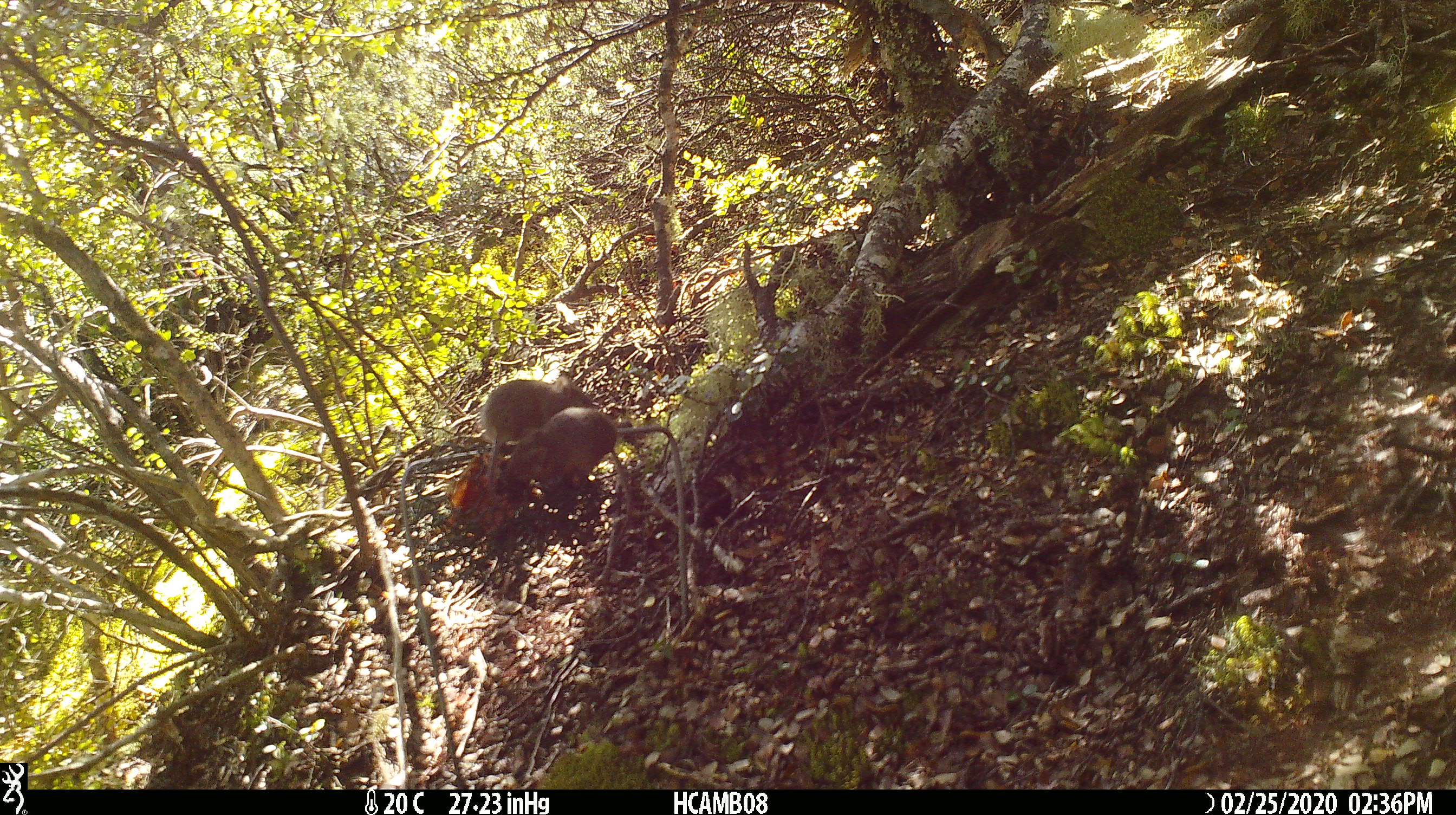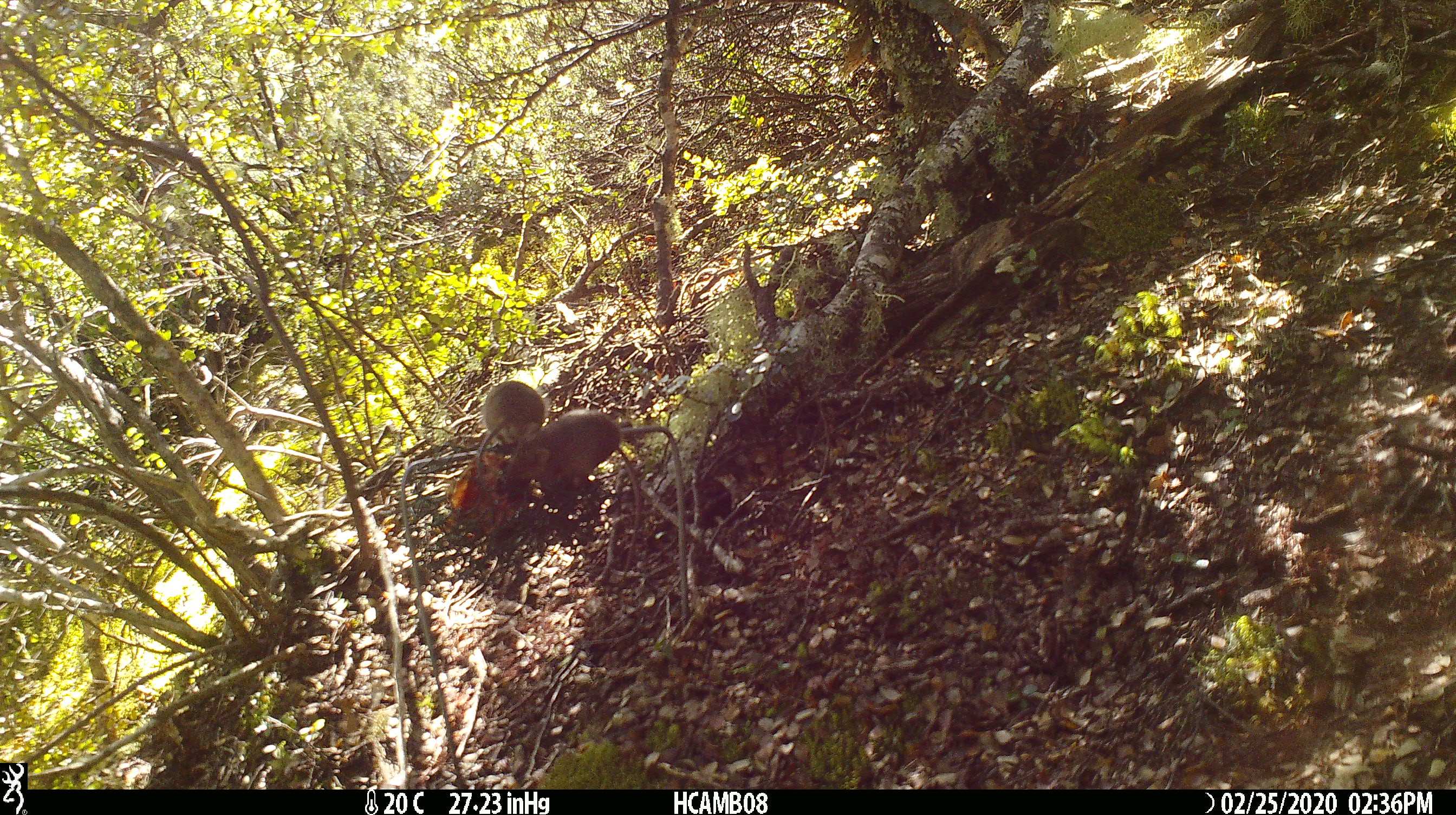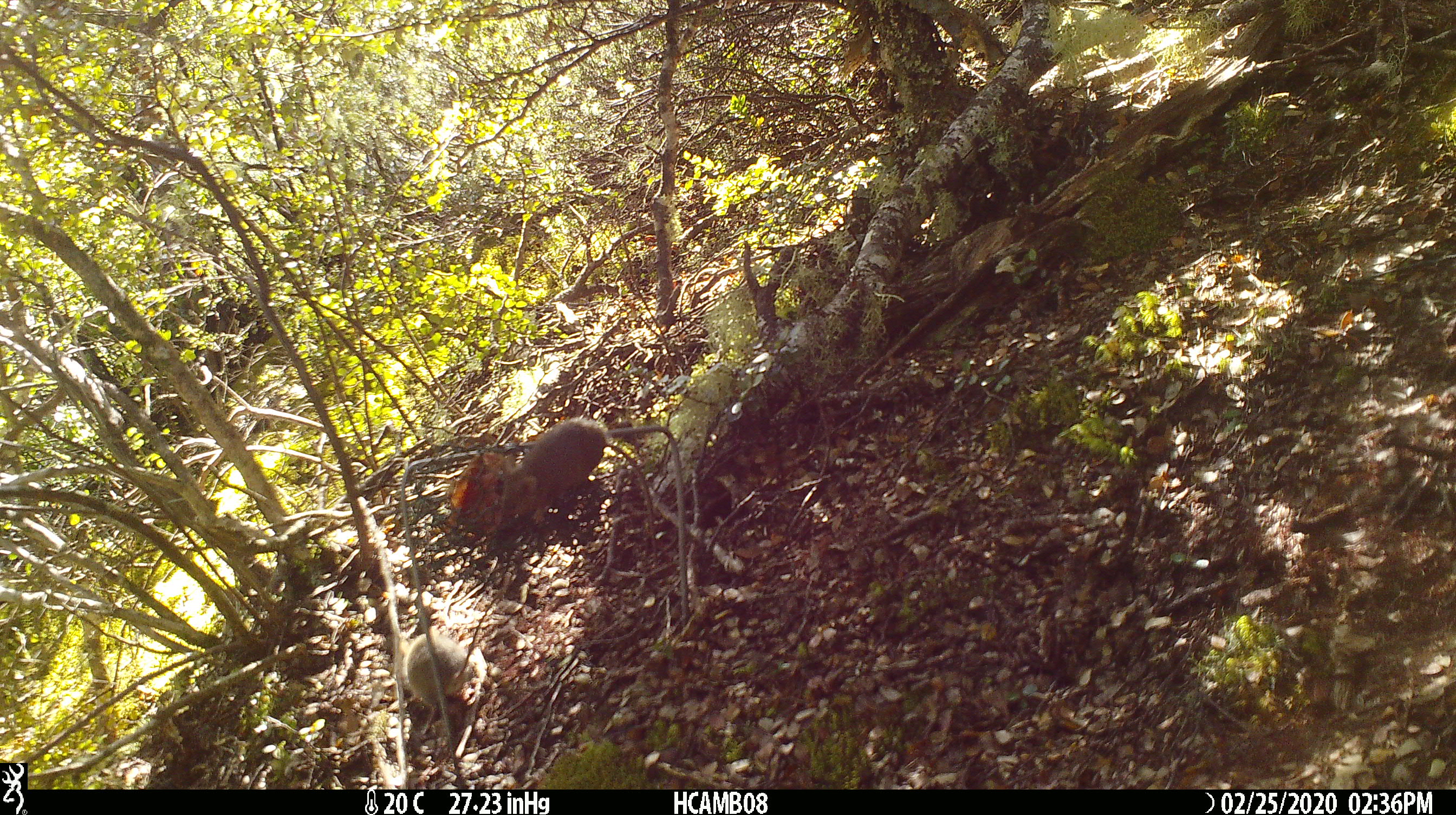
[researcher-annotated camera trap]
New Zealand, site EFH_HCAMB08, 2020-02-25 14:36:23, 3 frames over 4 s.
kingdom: Animalia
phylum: Chordata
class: Mammalia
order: Rodentia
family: Muridae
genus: Mus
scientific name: Mus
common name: mouse